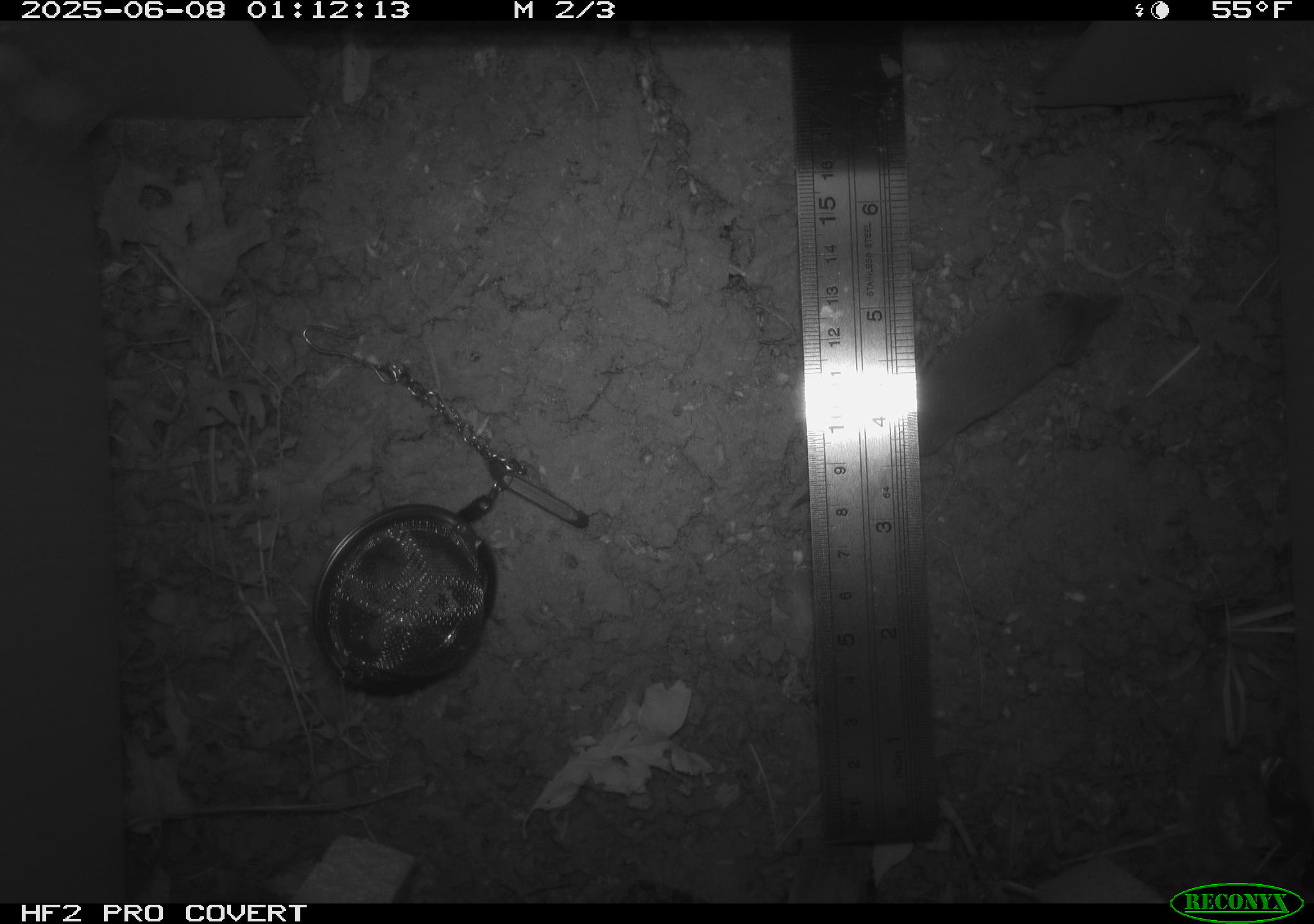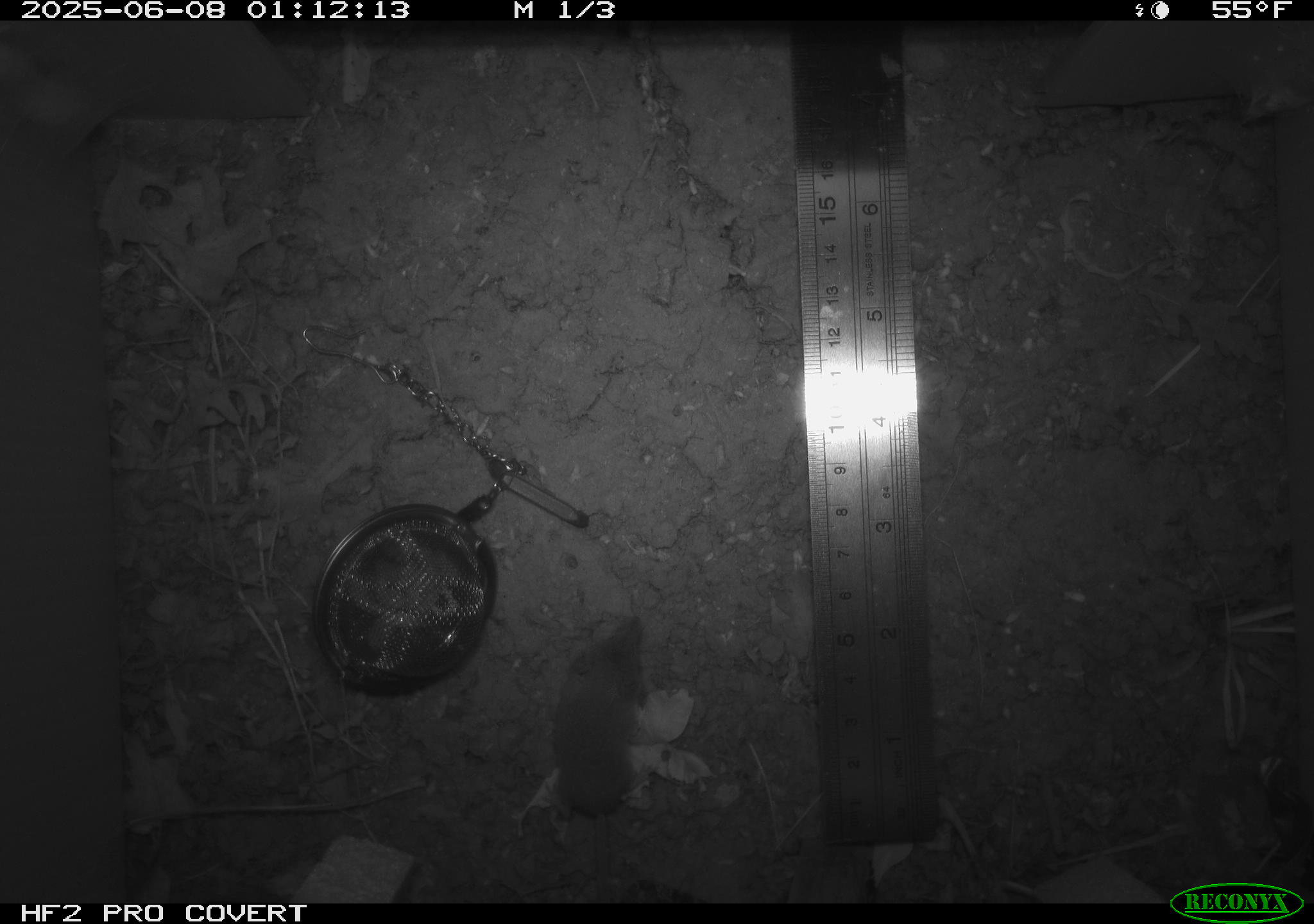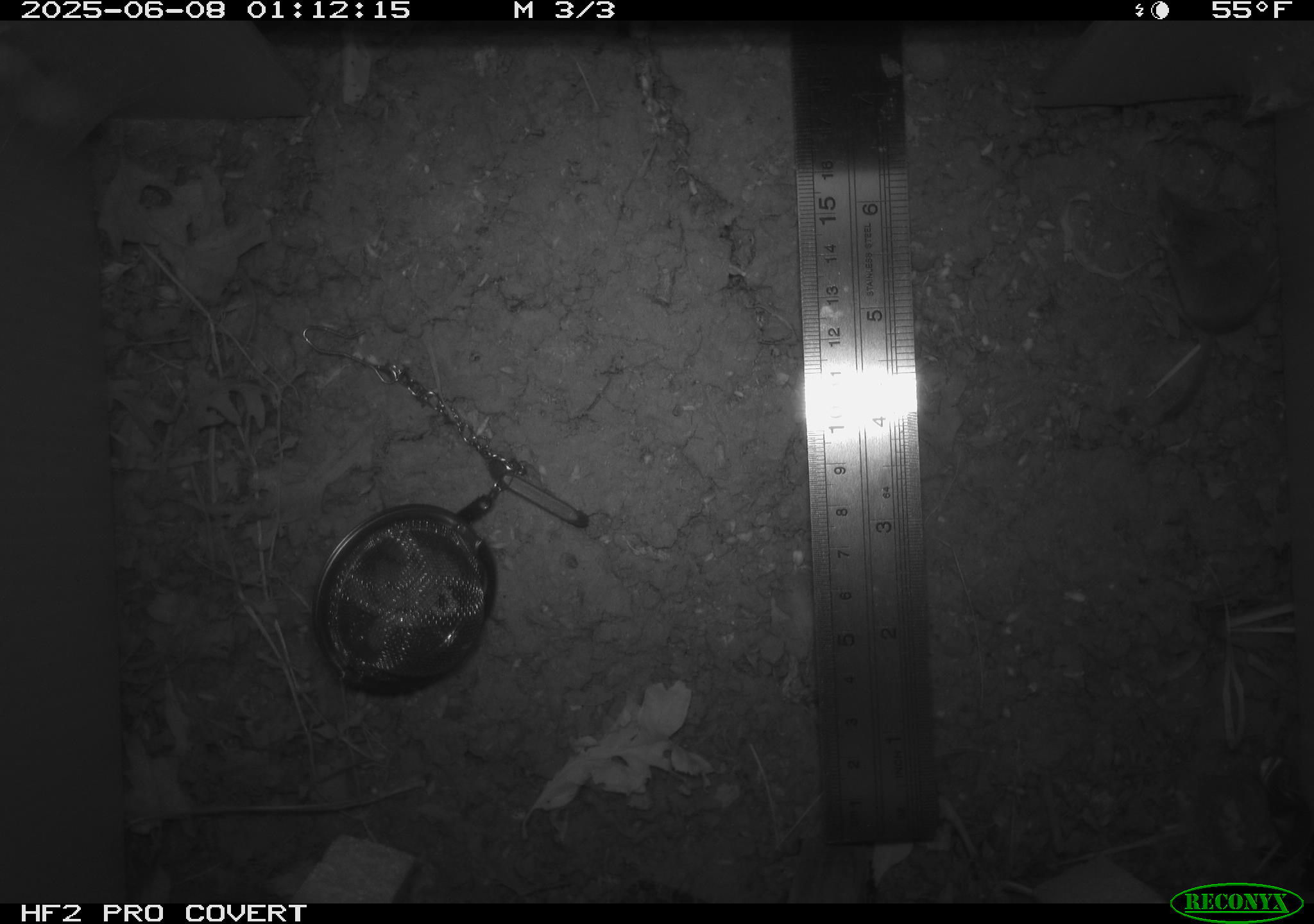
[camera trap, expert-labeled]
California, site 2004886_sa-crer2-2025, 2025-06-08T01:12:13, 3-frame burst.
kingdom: Animalia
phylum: Chordata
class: Mammalia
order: Rodentia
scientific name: Rodentia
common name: rodent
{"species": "rodent (Rodentia)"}